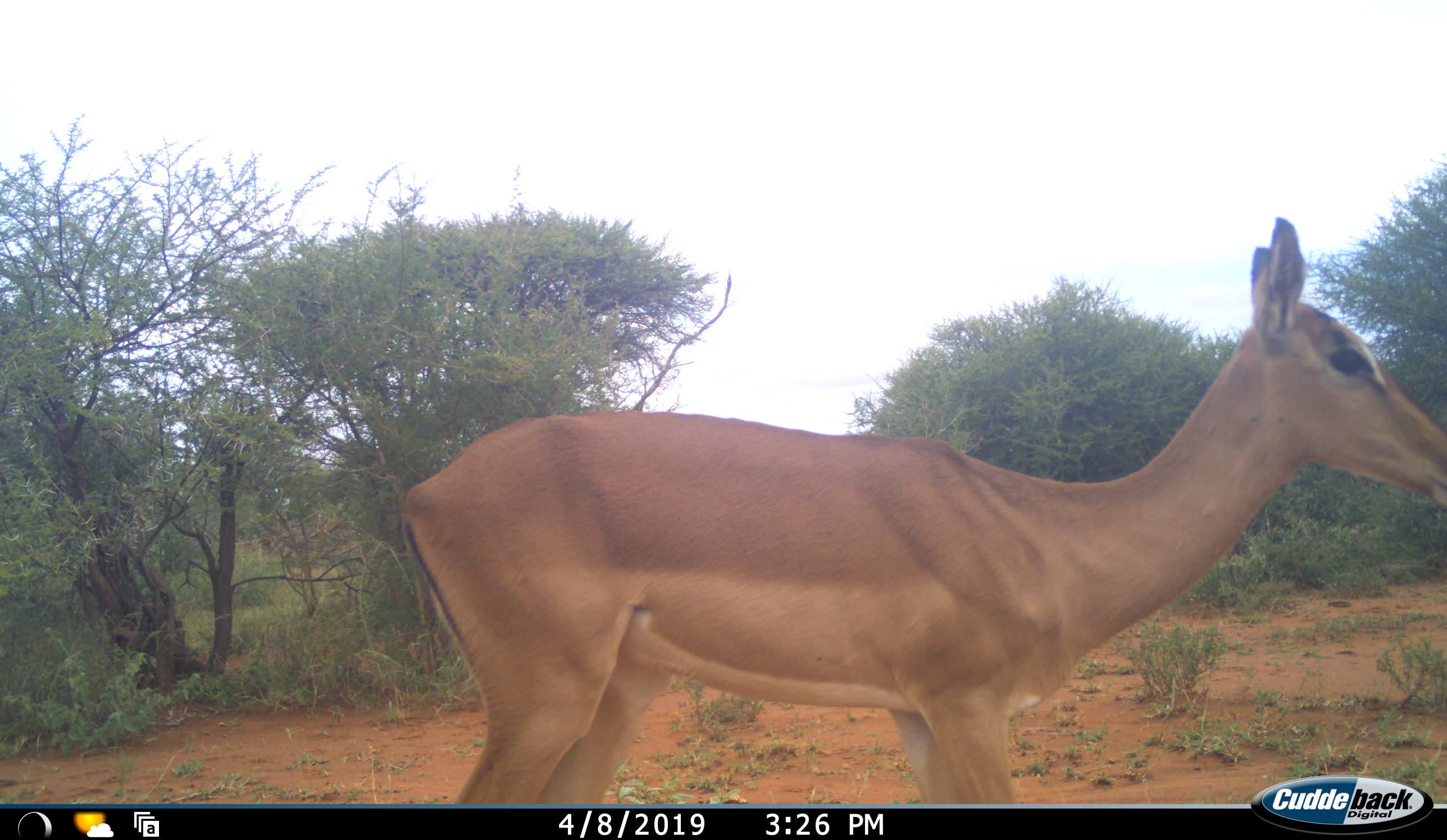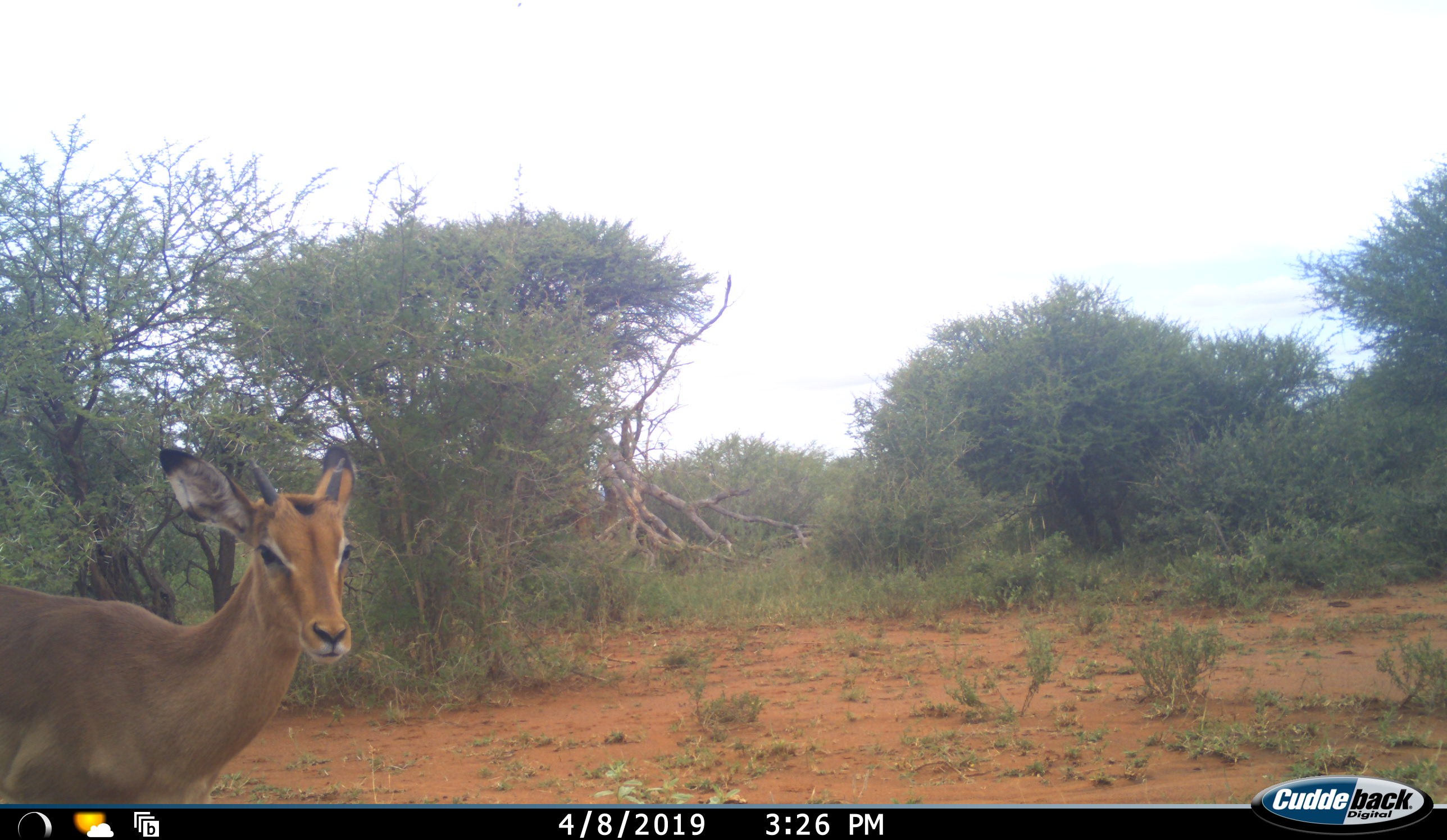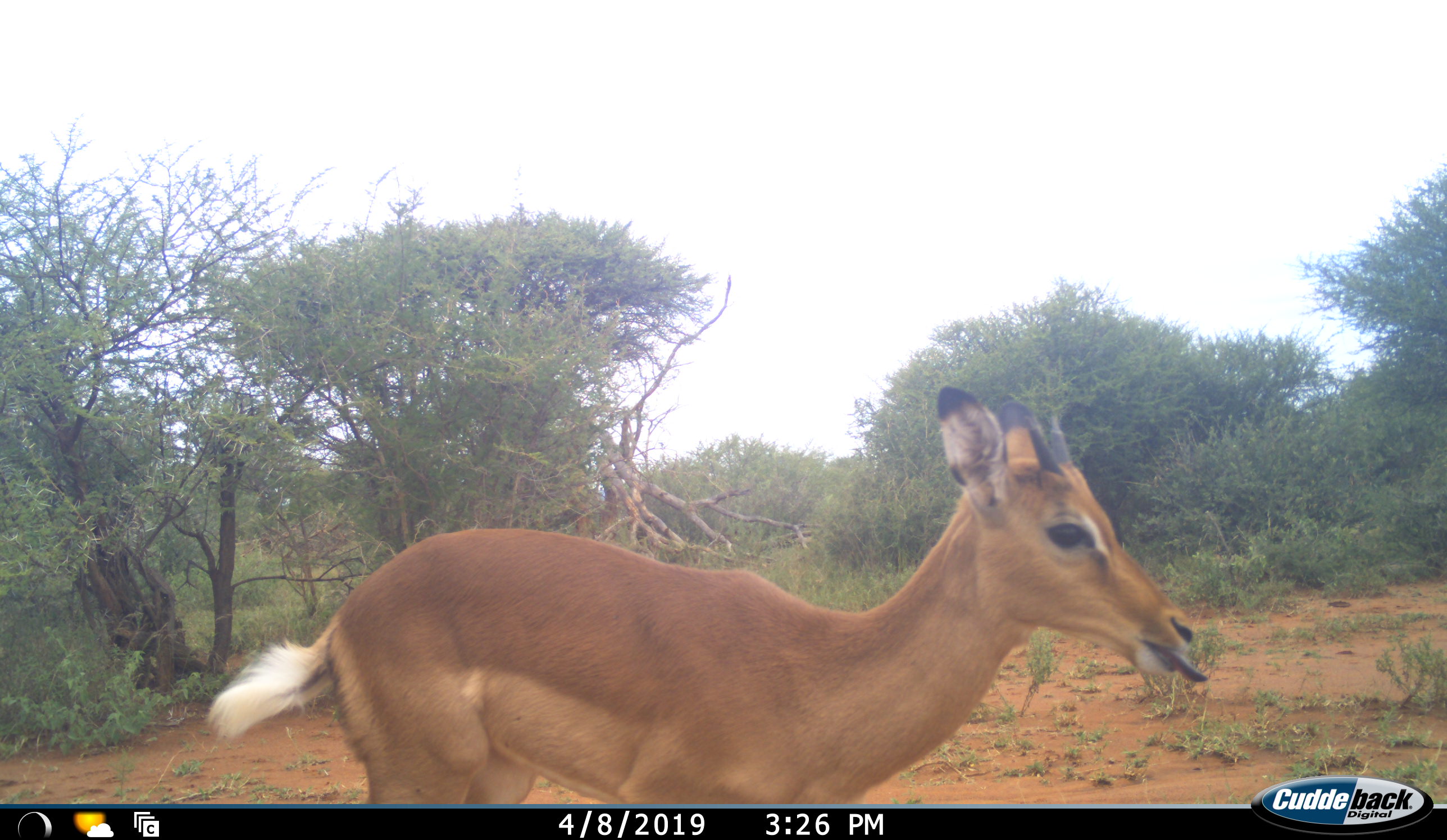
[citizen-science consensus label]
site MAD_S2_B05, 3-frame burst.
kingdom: Animalia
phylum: Chordata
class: Mammalia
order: Artiodactyla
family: Bovidae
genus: Aepyceros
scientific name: Aepyceros melampus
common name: impala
Impala (Aepyceros melampus), count 2. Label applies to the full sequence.